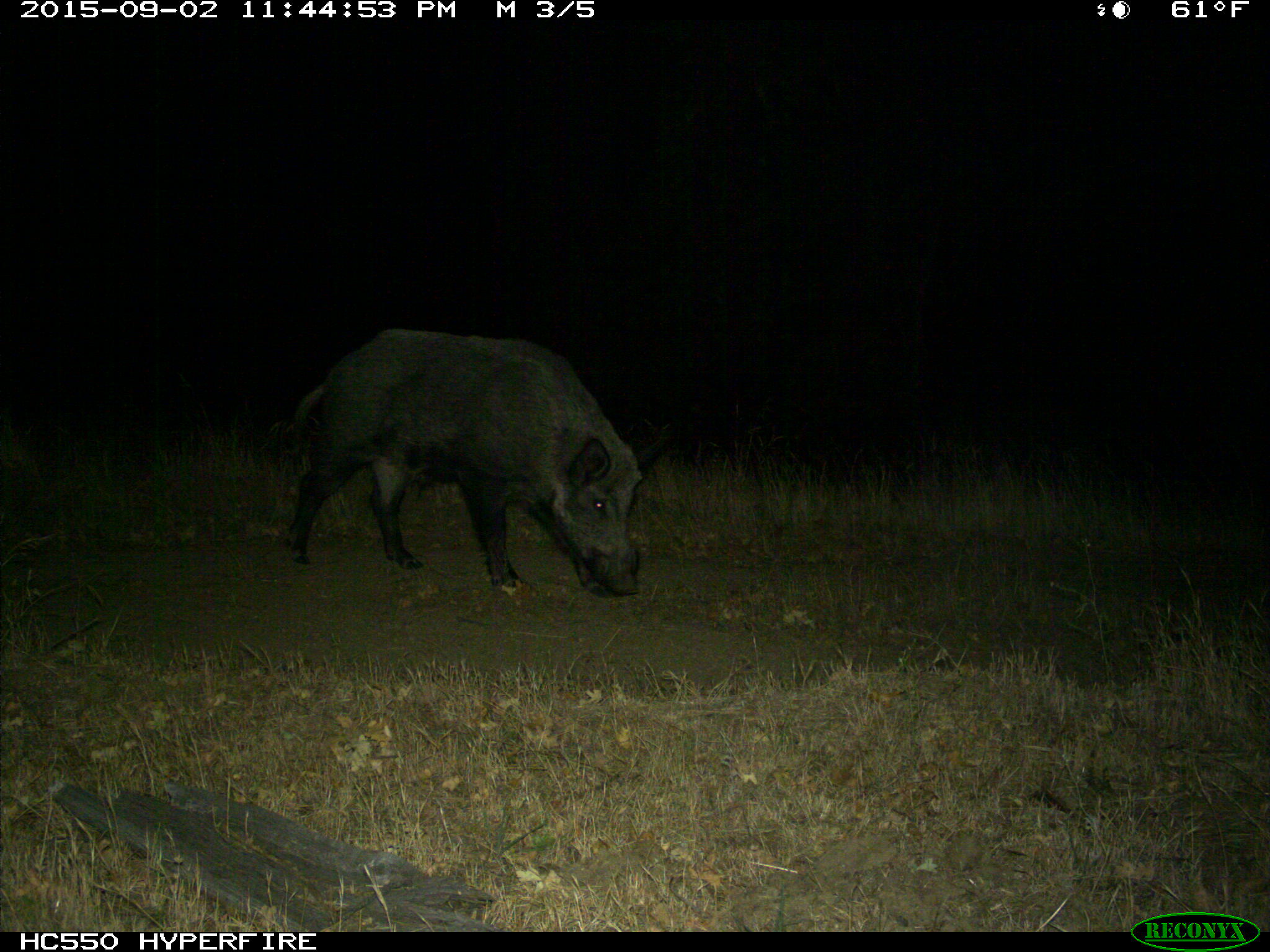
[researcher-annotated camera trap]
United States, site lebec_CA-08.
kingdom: Animalia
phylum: Chordata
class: Mammalia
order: Artiodactyla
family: Suidae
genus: Sus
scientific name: Sus scrofa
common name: wild boar